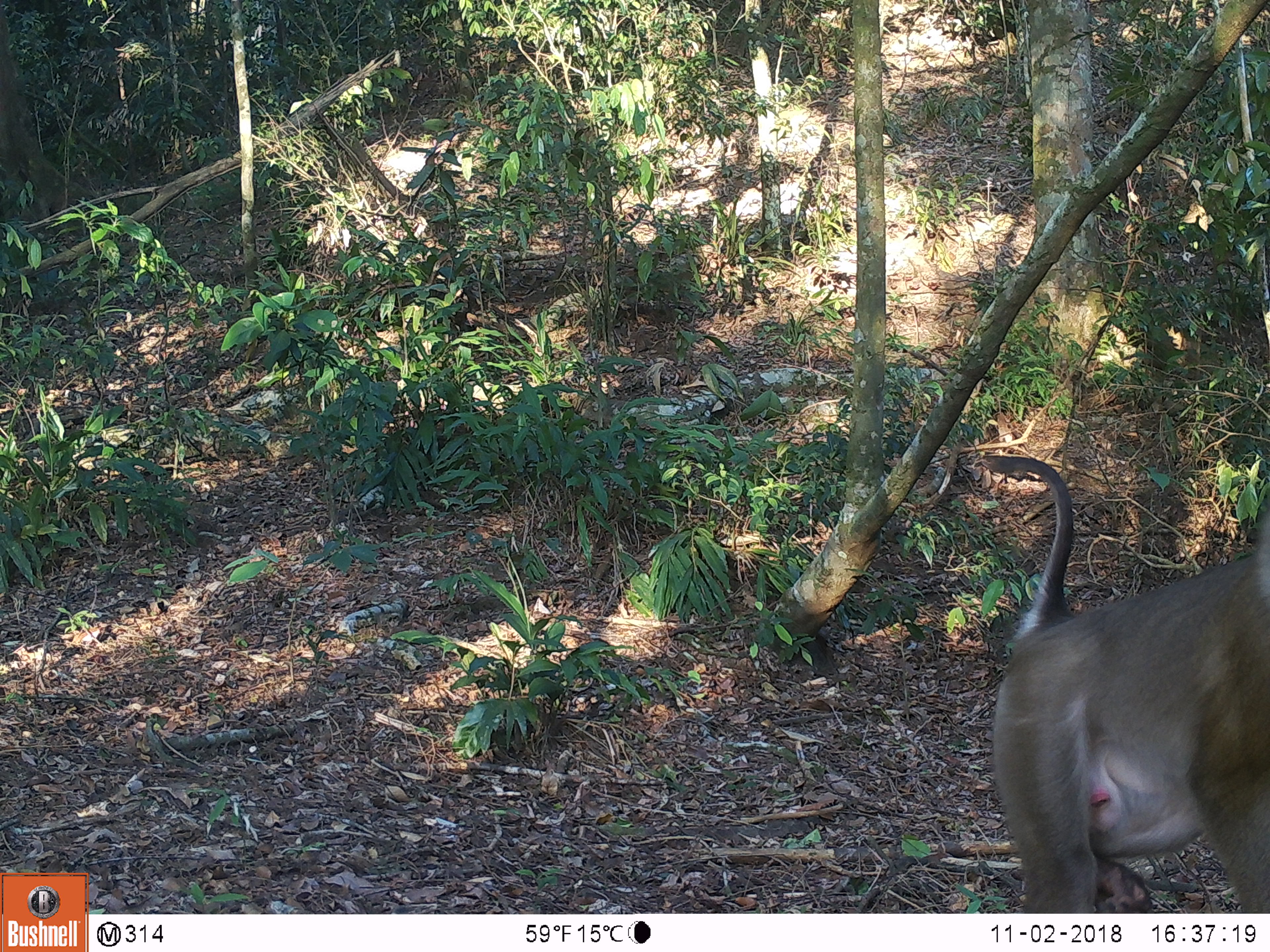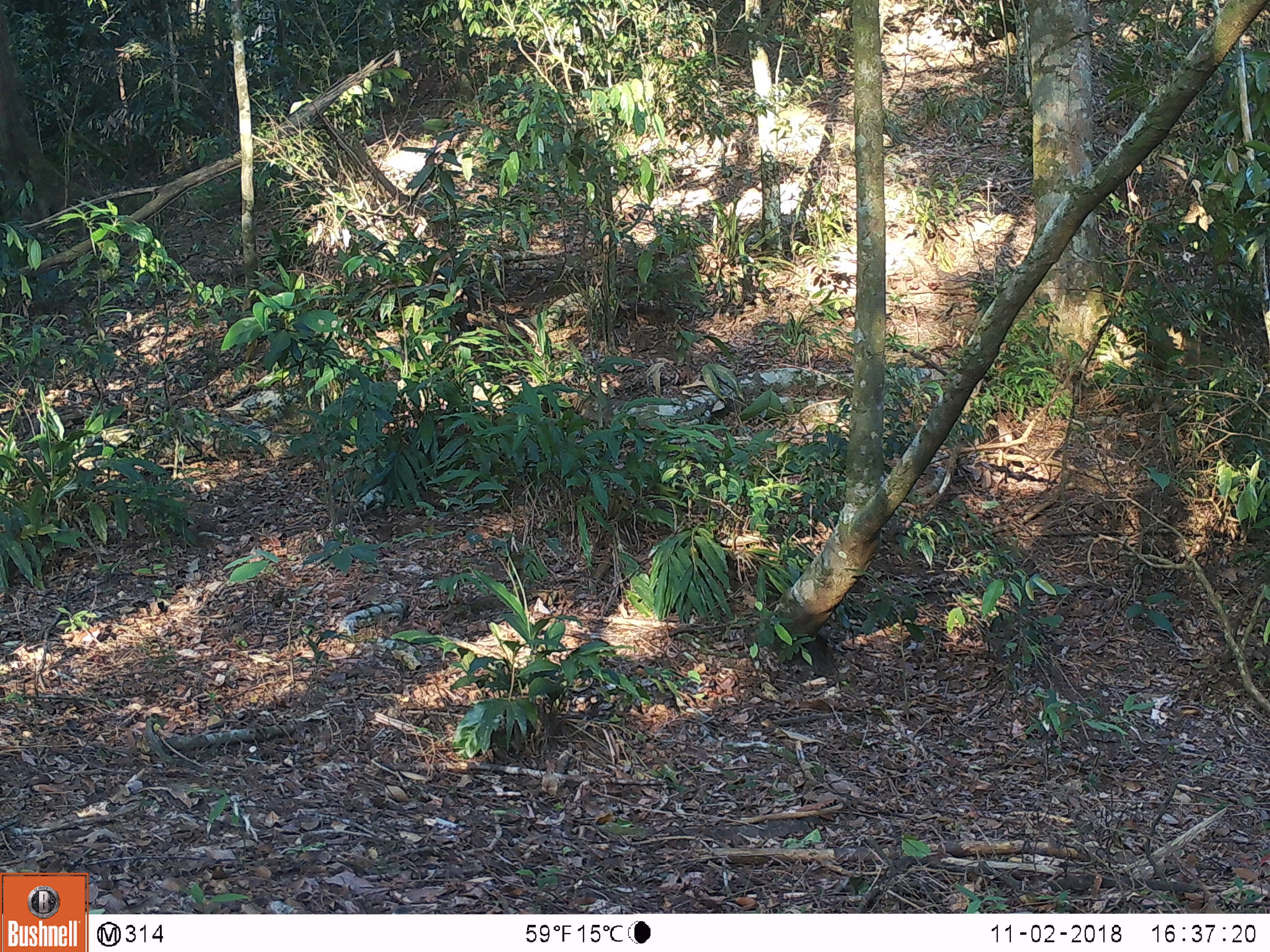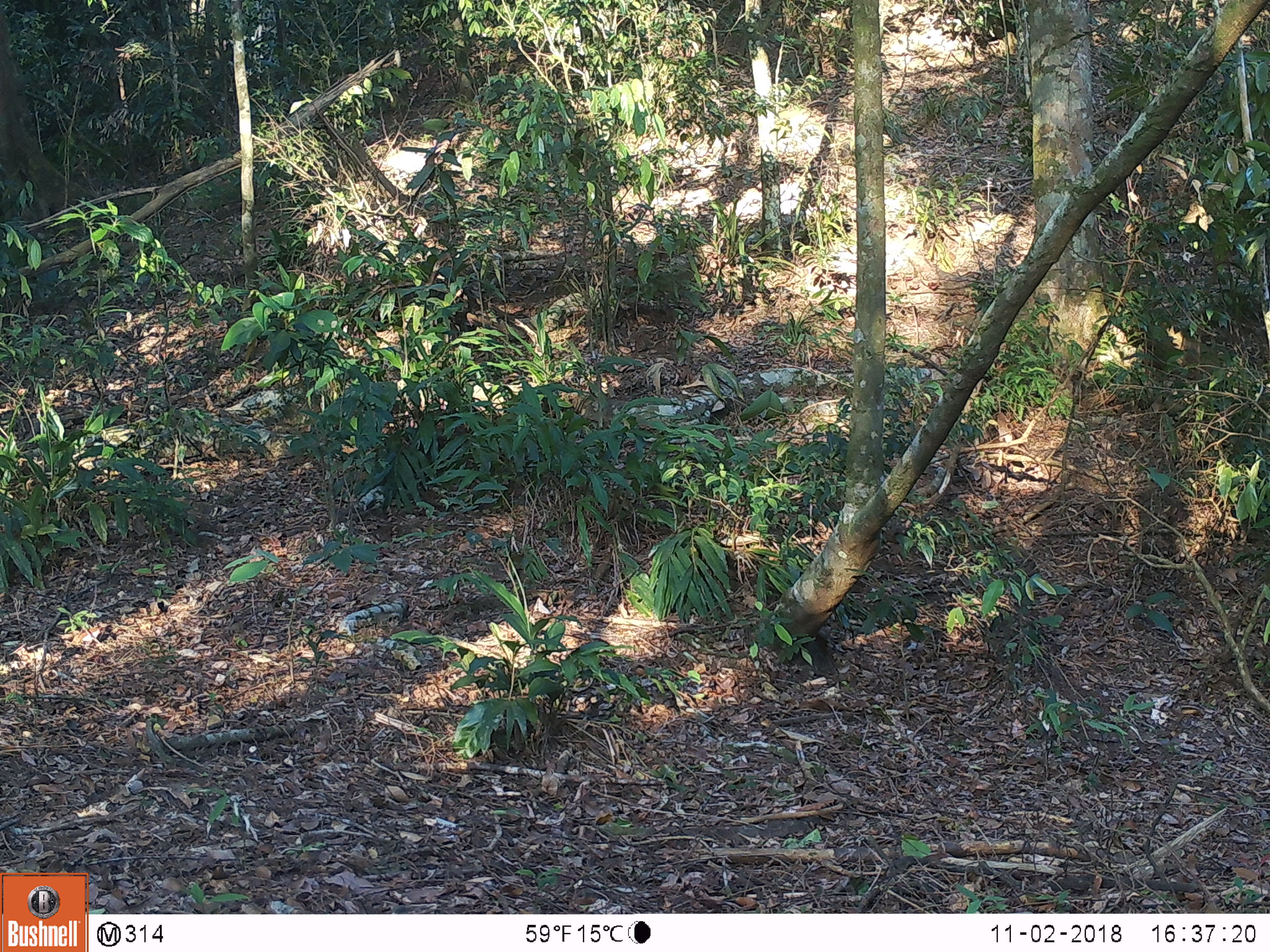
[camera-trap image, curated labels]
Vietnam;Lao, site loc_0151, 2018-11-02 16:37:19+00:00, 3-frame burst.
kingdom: Animalia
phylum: Chordata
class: Mammalia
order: Primates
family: Cercopithecidae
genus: Macaca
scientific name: Macaca nemestrina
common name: pig-tailed macaque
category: pig tailed macaque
Pig tailed macaque (pig-tailed macaque) (Macaca nemestrina). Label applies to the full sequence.